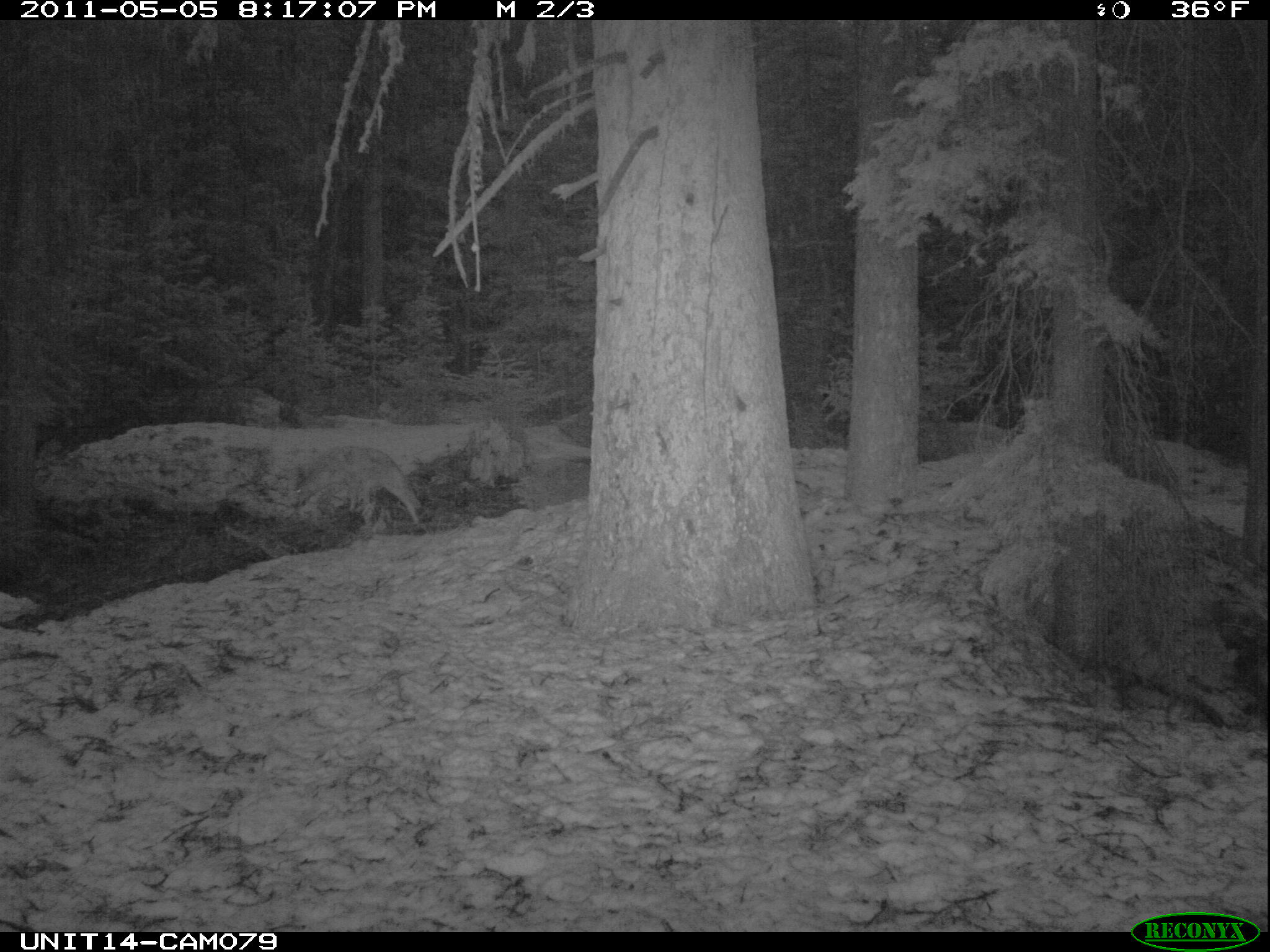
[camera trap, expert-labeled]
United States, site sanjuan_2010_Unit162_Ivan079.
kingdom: Animalia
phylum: Chordata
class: Mammalia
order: Carnivora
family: Canidae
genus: Canis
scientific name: Canis latrans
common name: coyote